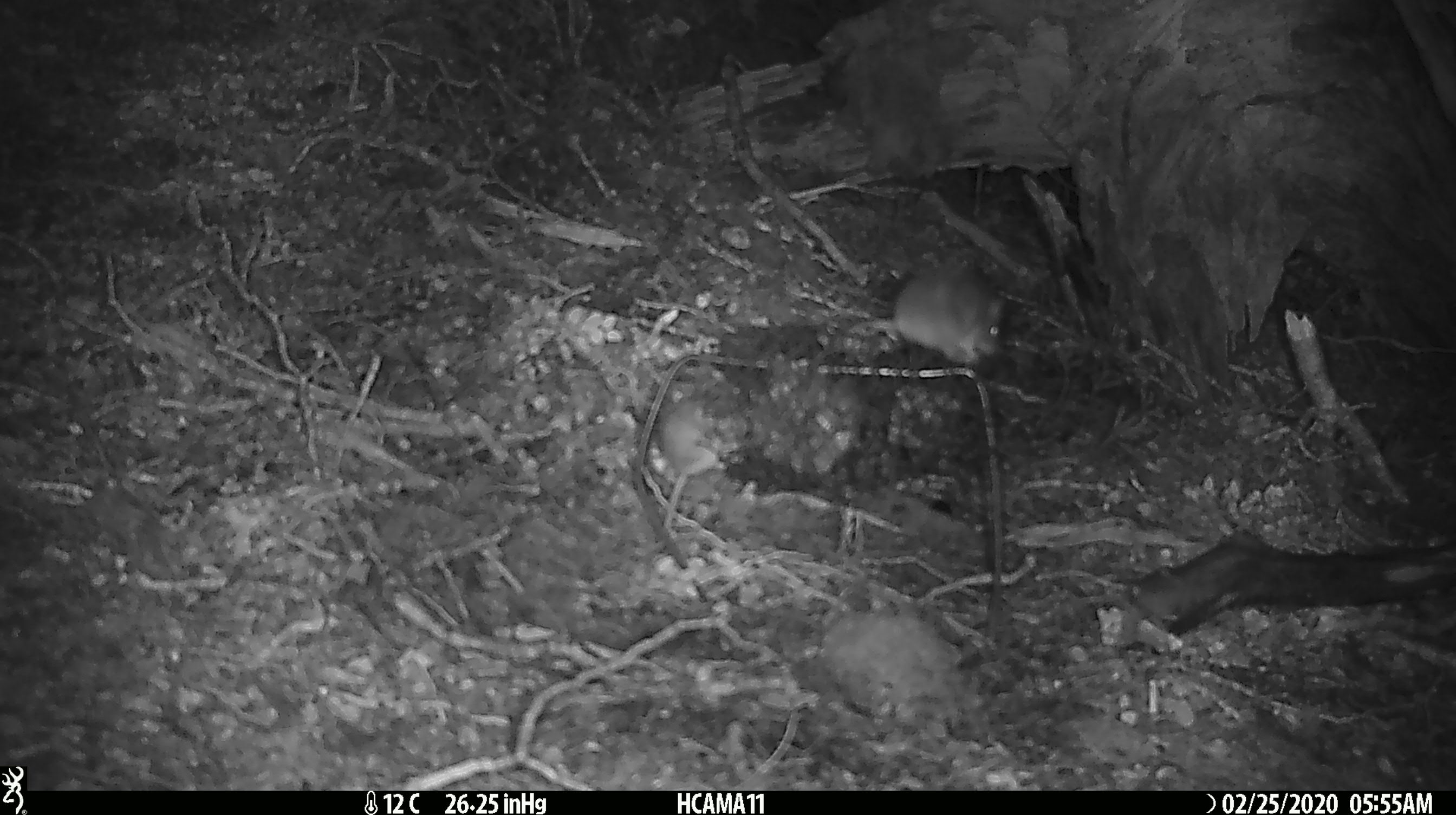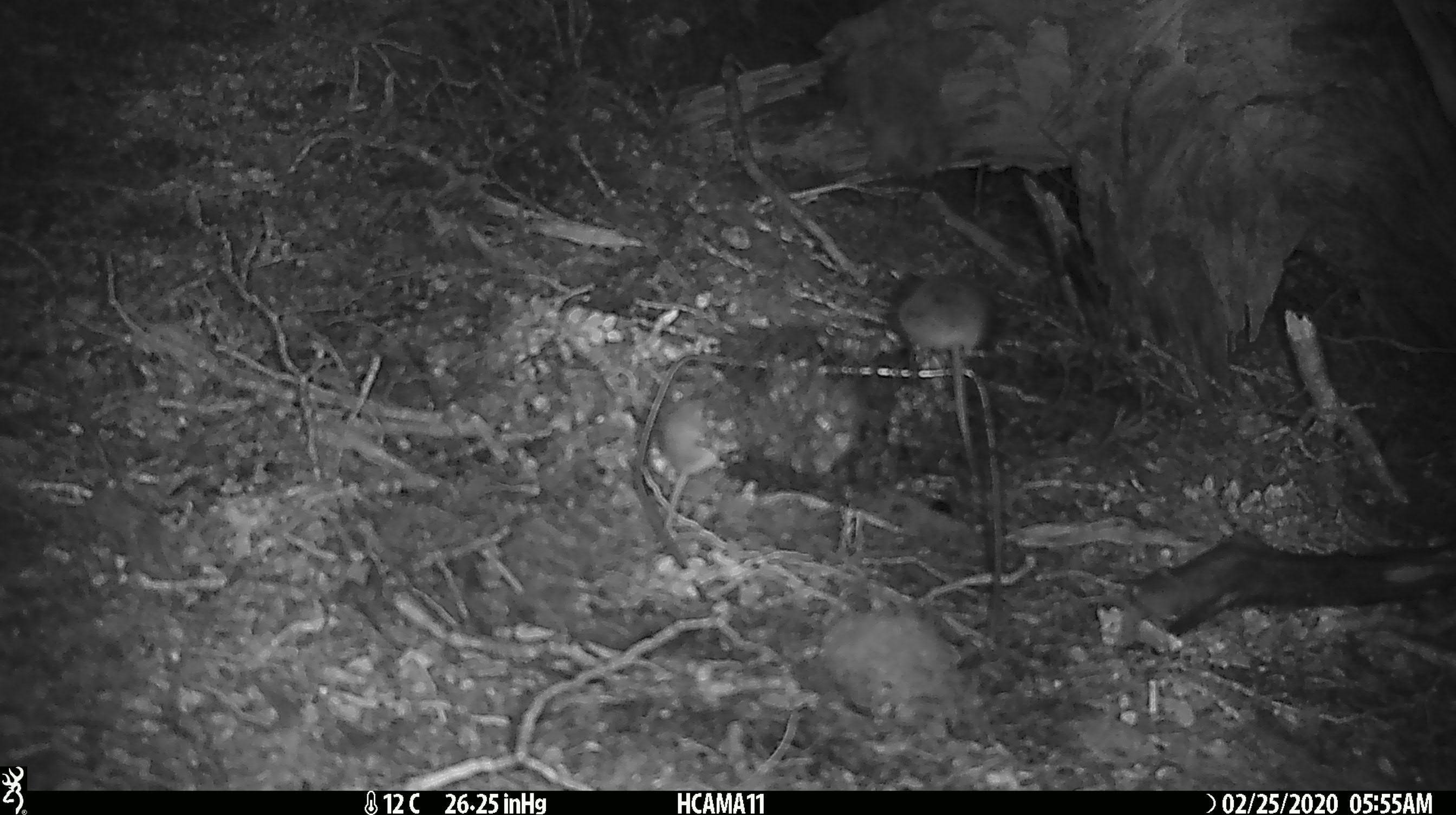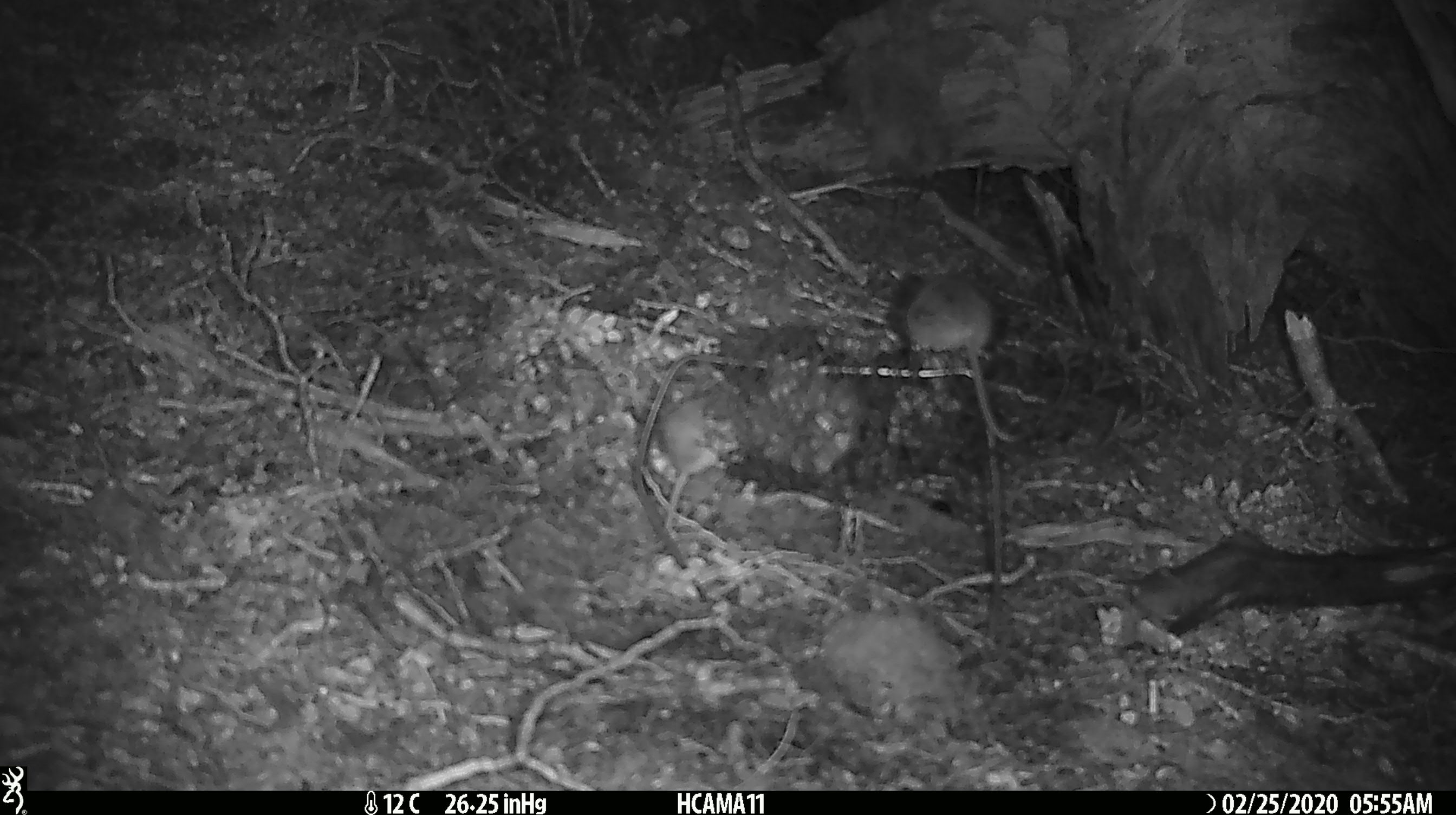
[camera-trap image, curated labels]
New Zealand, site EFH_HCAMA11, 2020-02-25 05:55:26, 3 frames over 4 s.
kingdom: Animalia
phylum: Chordata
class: Mammalia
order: Rodentia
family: Muridae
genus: Mus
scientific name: Mus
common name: mouse